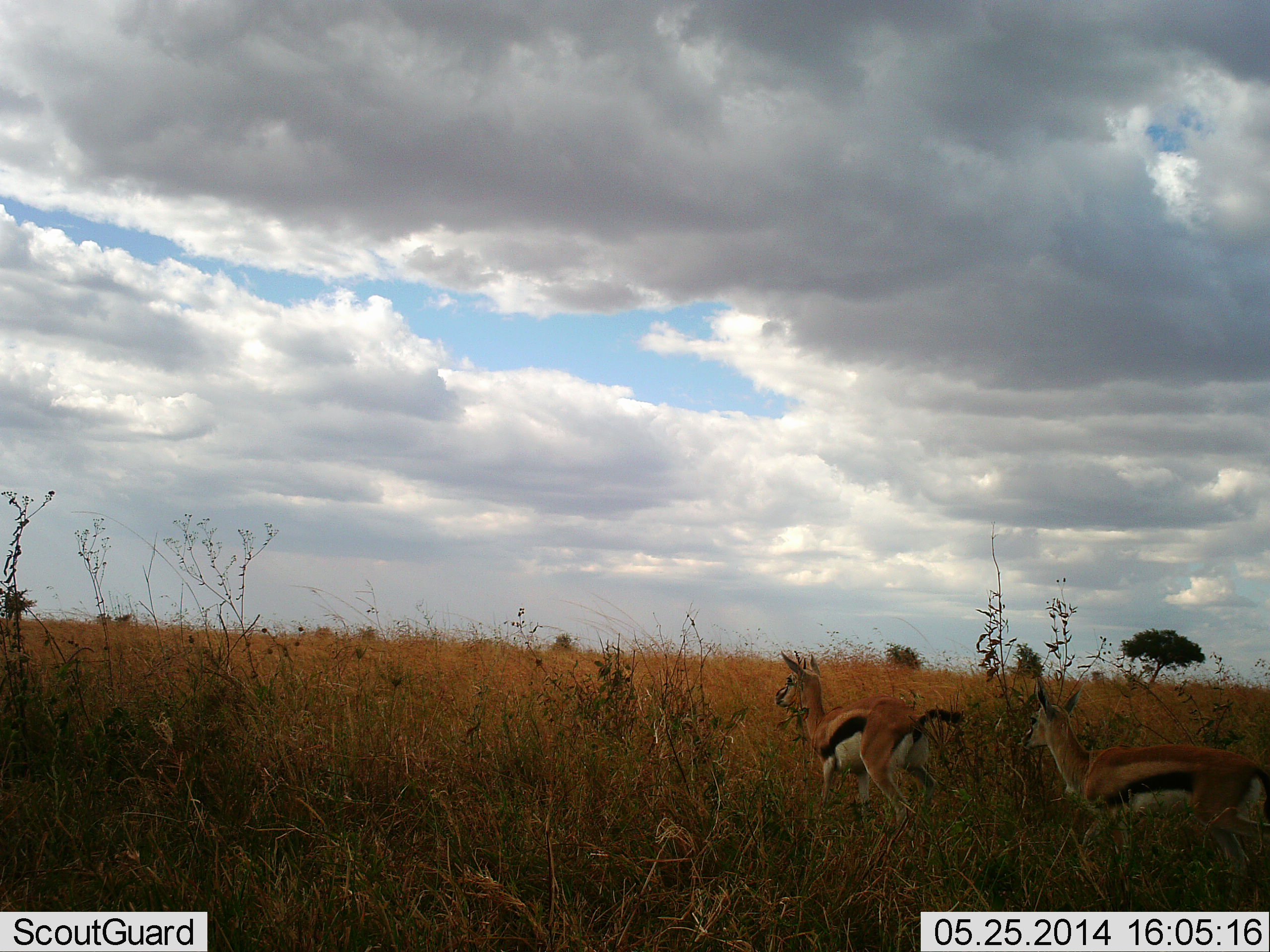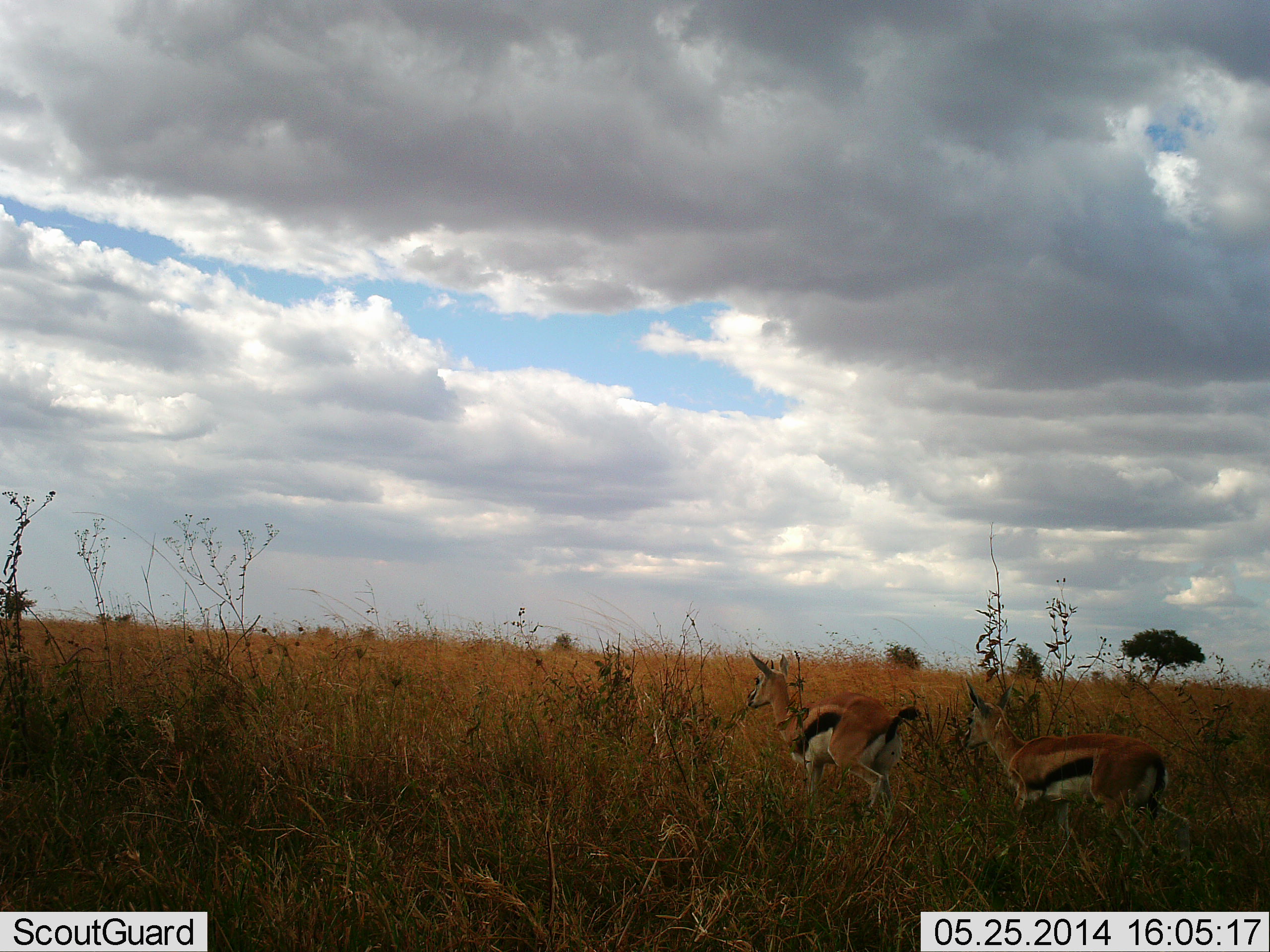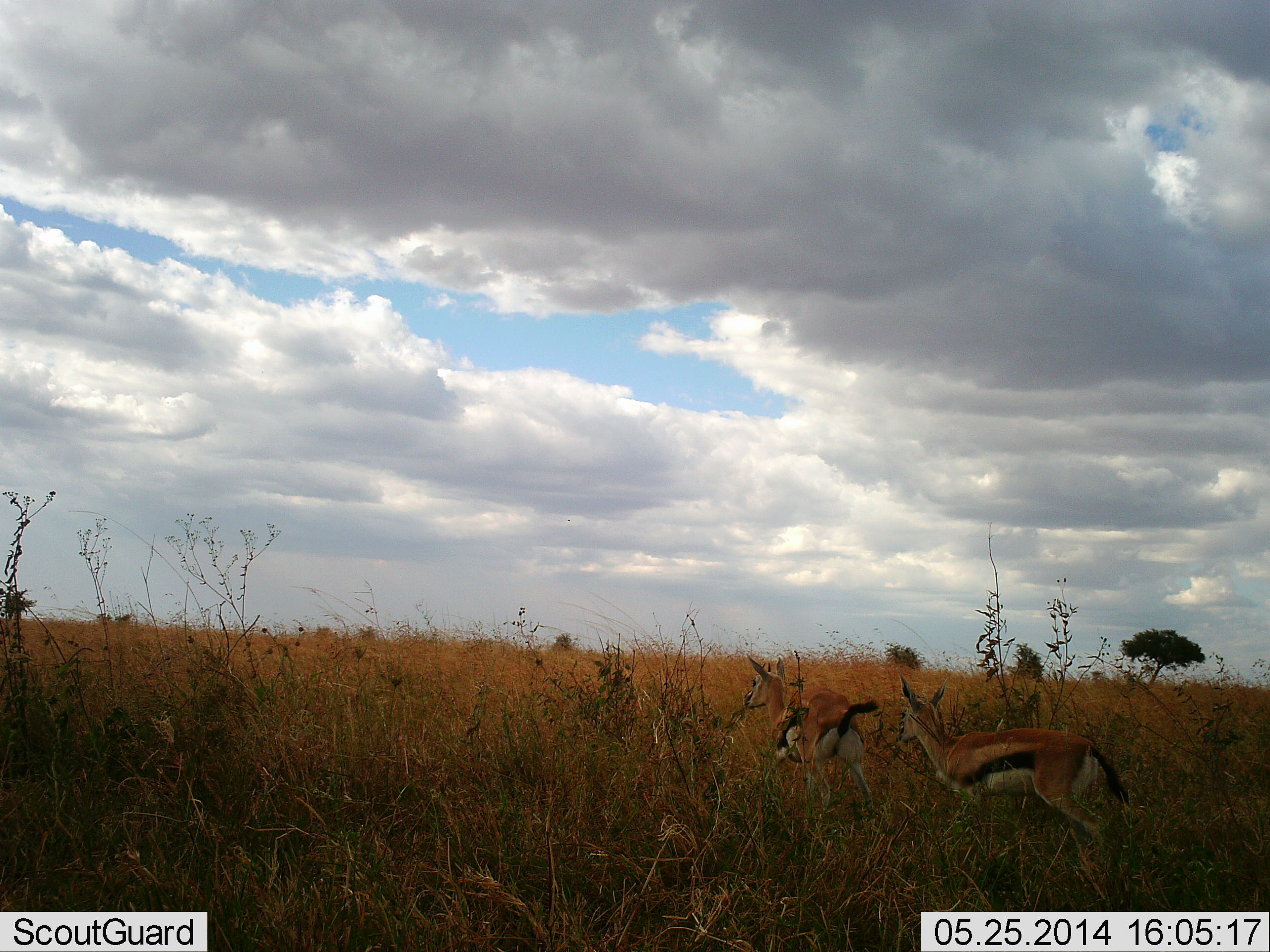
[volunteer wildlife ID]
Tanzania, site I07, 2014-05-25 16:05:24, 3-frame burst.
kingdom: Animalia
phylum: Chordata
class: Mammalia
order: Artiodactyla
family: Bovidae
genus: Eudorcas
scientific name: Eudorcas thomsonii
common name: thomson's gazelle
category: gazellethomsons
Gazellethomsons (thomson's gazelle) (Eudorcas thomsonii), count 2. Behavior (volunteer vote fractions): standing 0%, resting 0%, moving 100%, interacting 0%. Young present (vote fraction): 0%. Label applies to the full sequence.